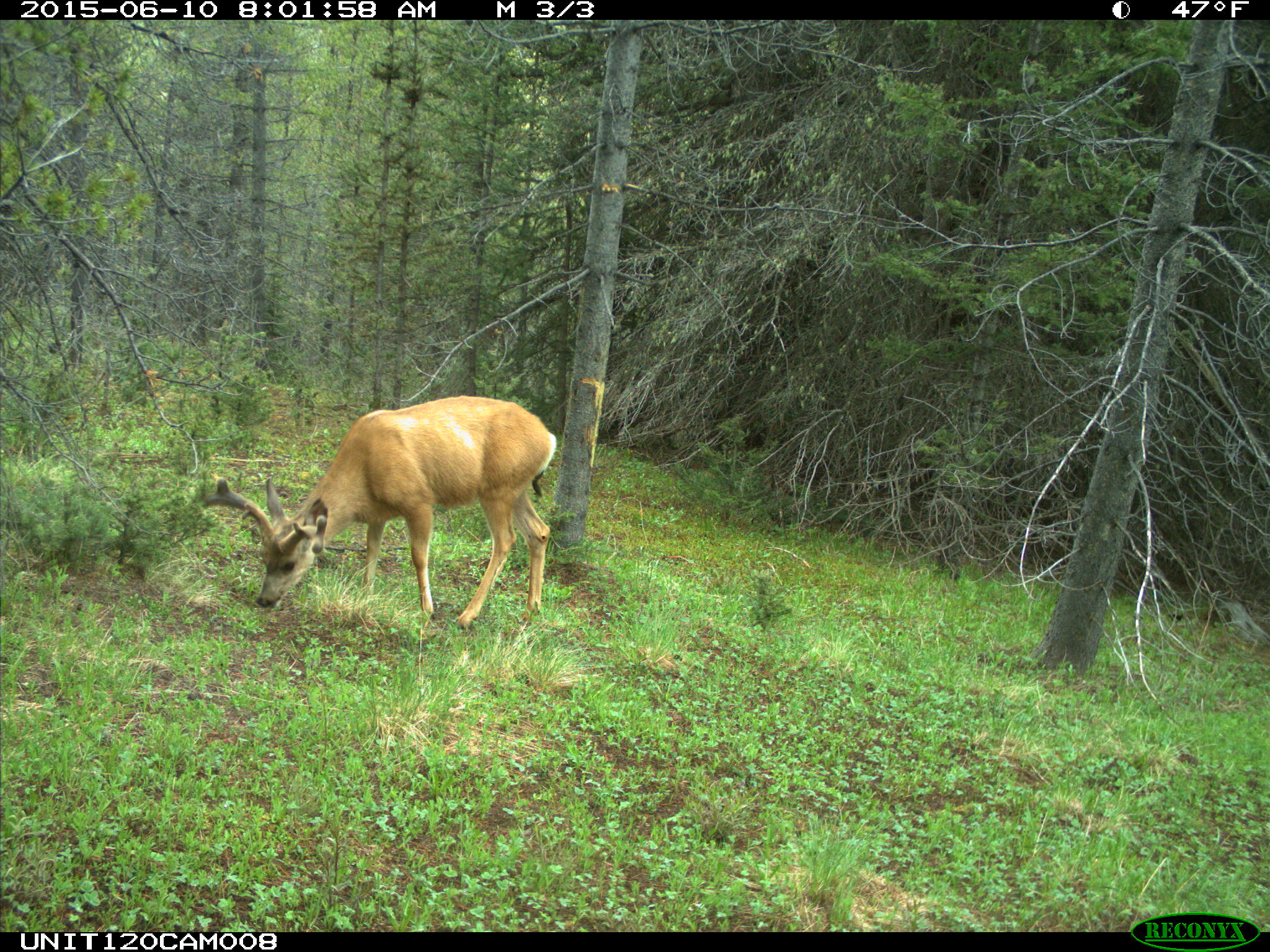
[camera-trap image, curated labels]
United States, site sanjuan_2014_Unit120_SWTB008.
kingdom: Animalia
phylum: Chordata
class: Mammalia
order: Artiodactyla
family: Cervidae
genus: Odocoileus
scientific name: Odocoileus hemionus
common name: mule deer